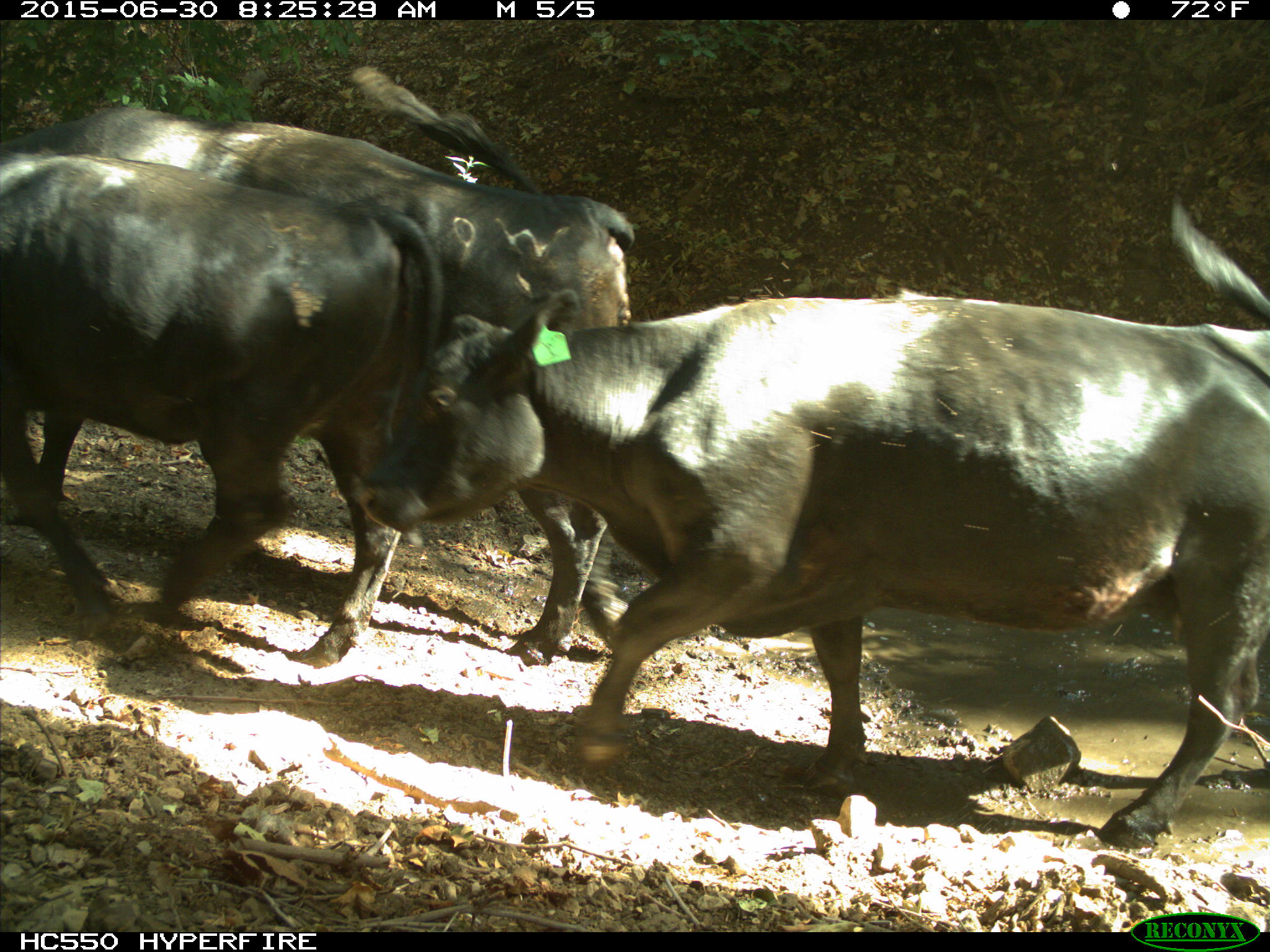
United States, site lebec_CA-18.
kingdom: Animalia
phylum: Chordata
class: Mammalia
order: Artiodactyla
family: Bovidae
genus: Bos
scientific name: Bos taurus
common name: domestic cow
Bos taurus (domestic cow).